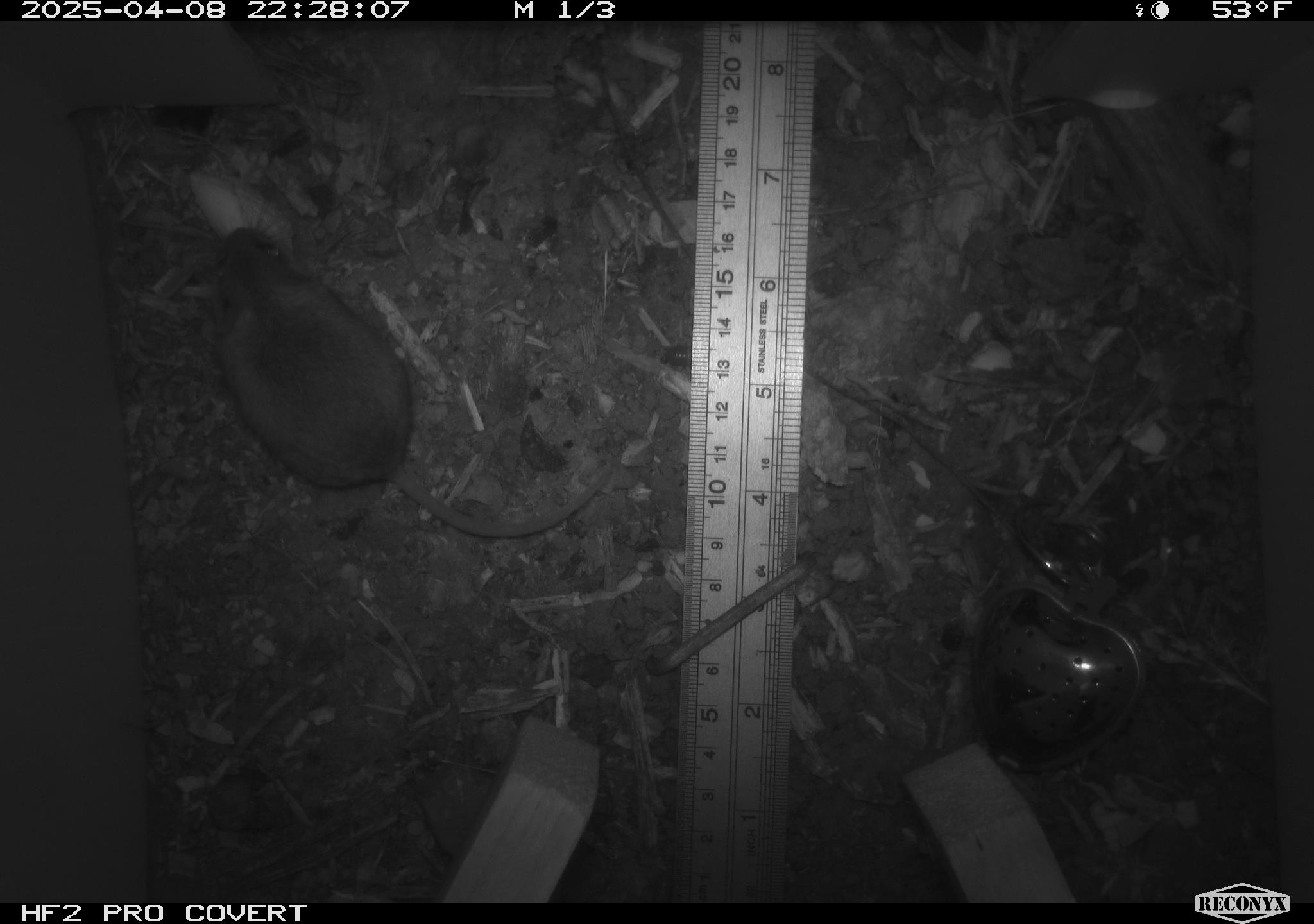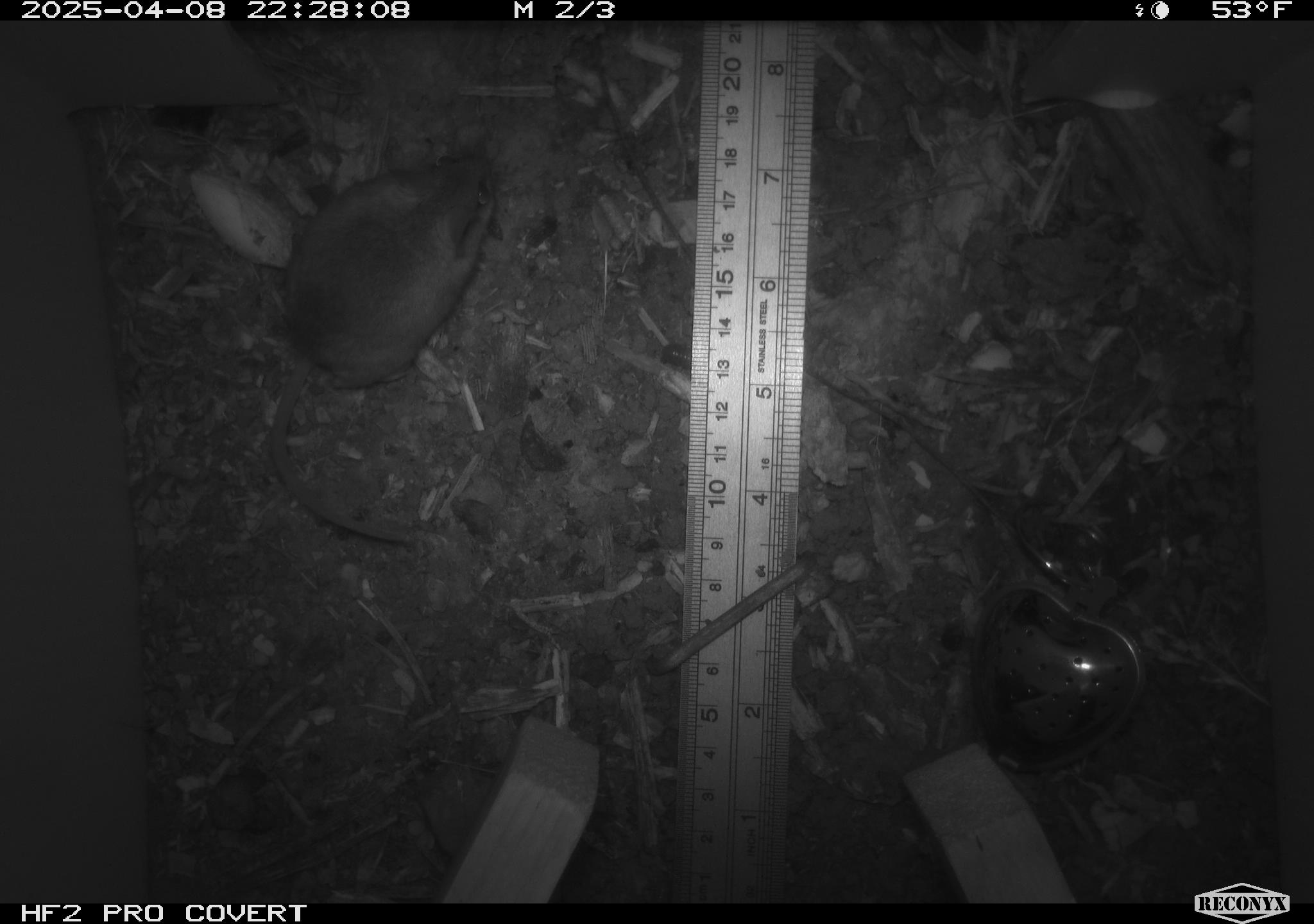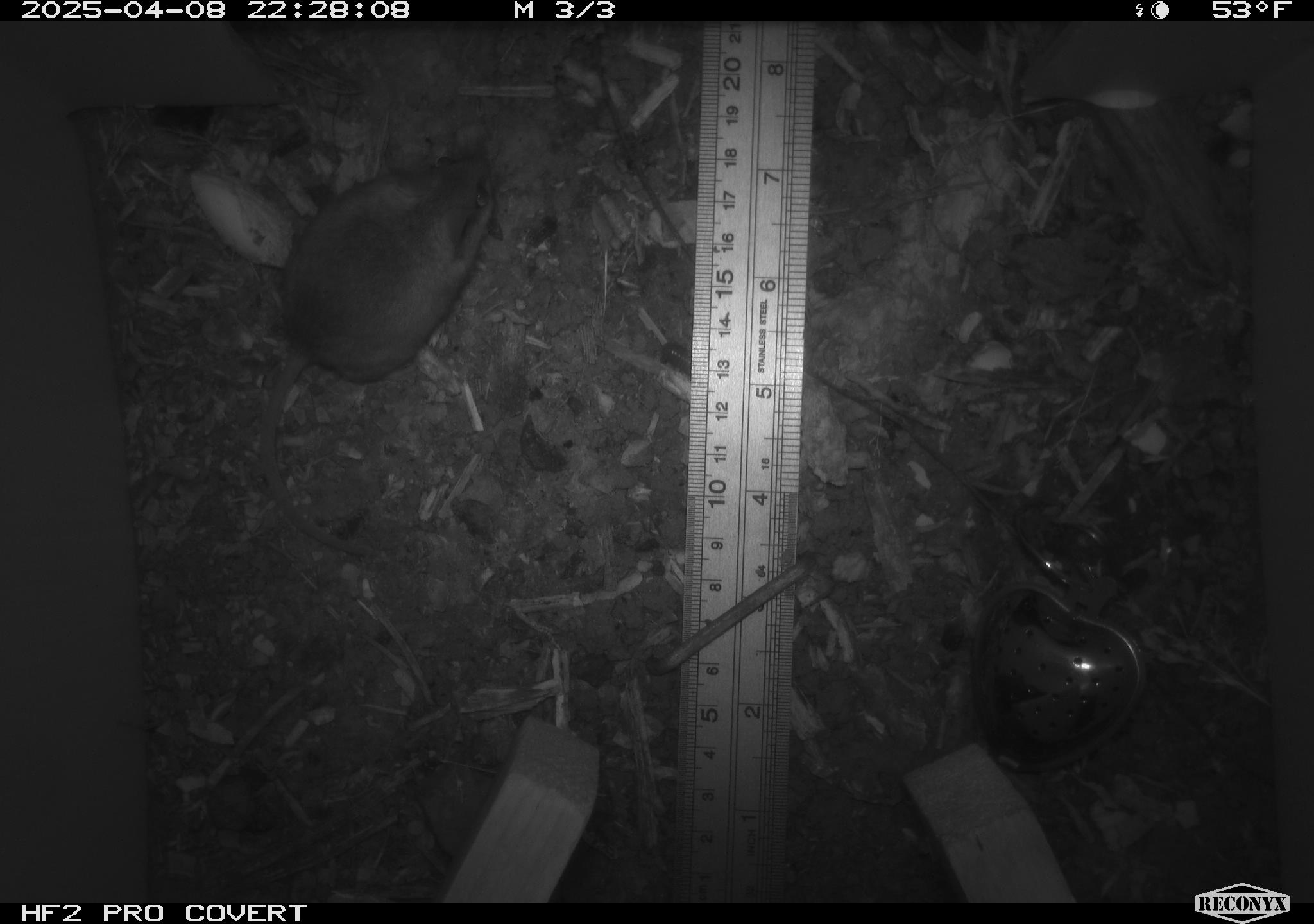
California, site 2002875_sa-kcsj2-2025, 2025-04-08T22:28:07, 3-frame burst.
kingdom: Animalia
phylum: Chordata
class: Mammalia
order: Rodentia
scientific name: Rodentia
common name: rodent